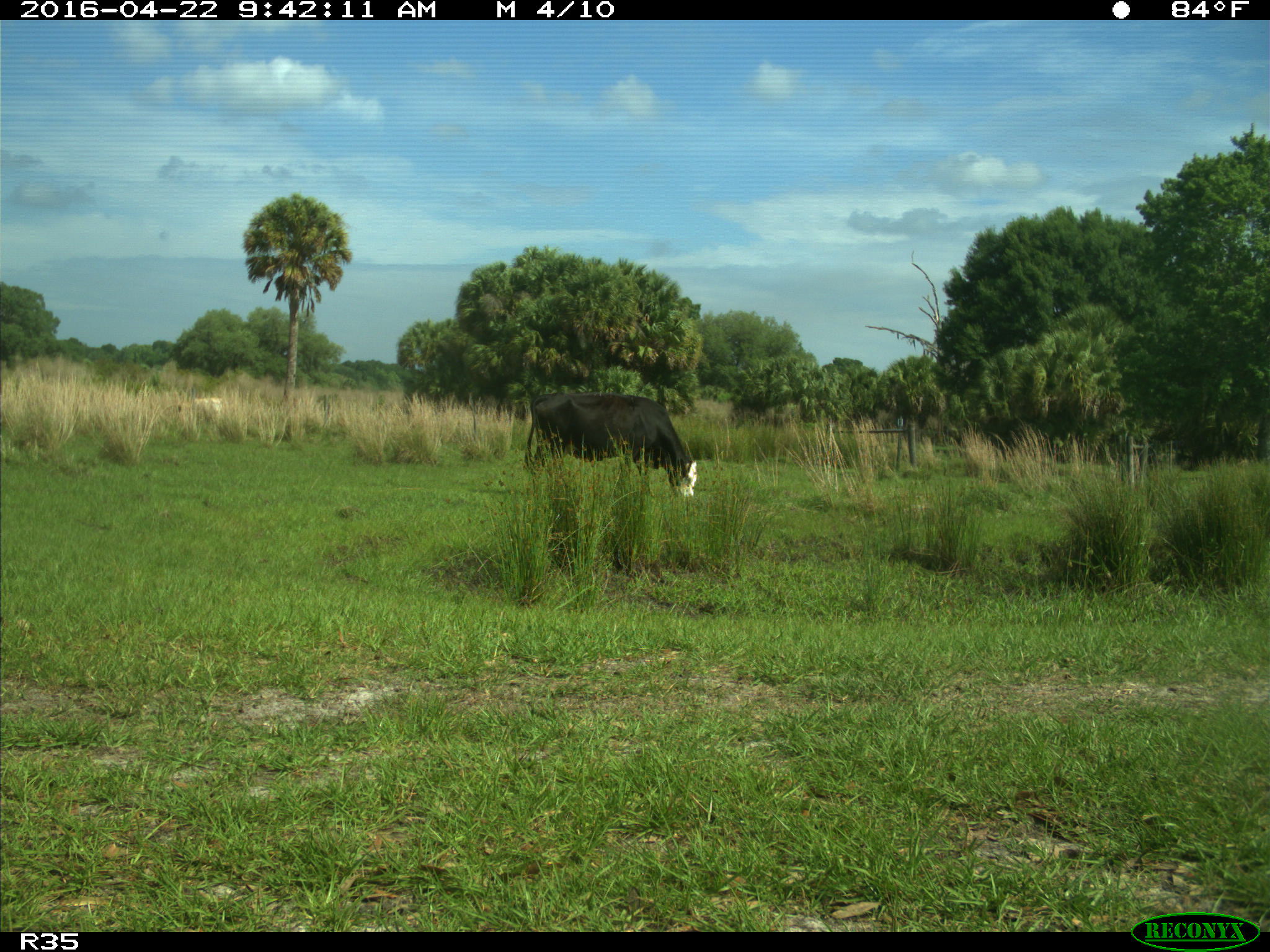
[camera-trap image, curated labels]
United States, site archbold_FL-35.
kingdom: Animalia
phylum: Chordata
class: Mammalia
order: Artiodactyla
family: Bovidae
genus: Bos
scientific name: Bos taurus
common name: domestic cow